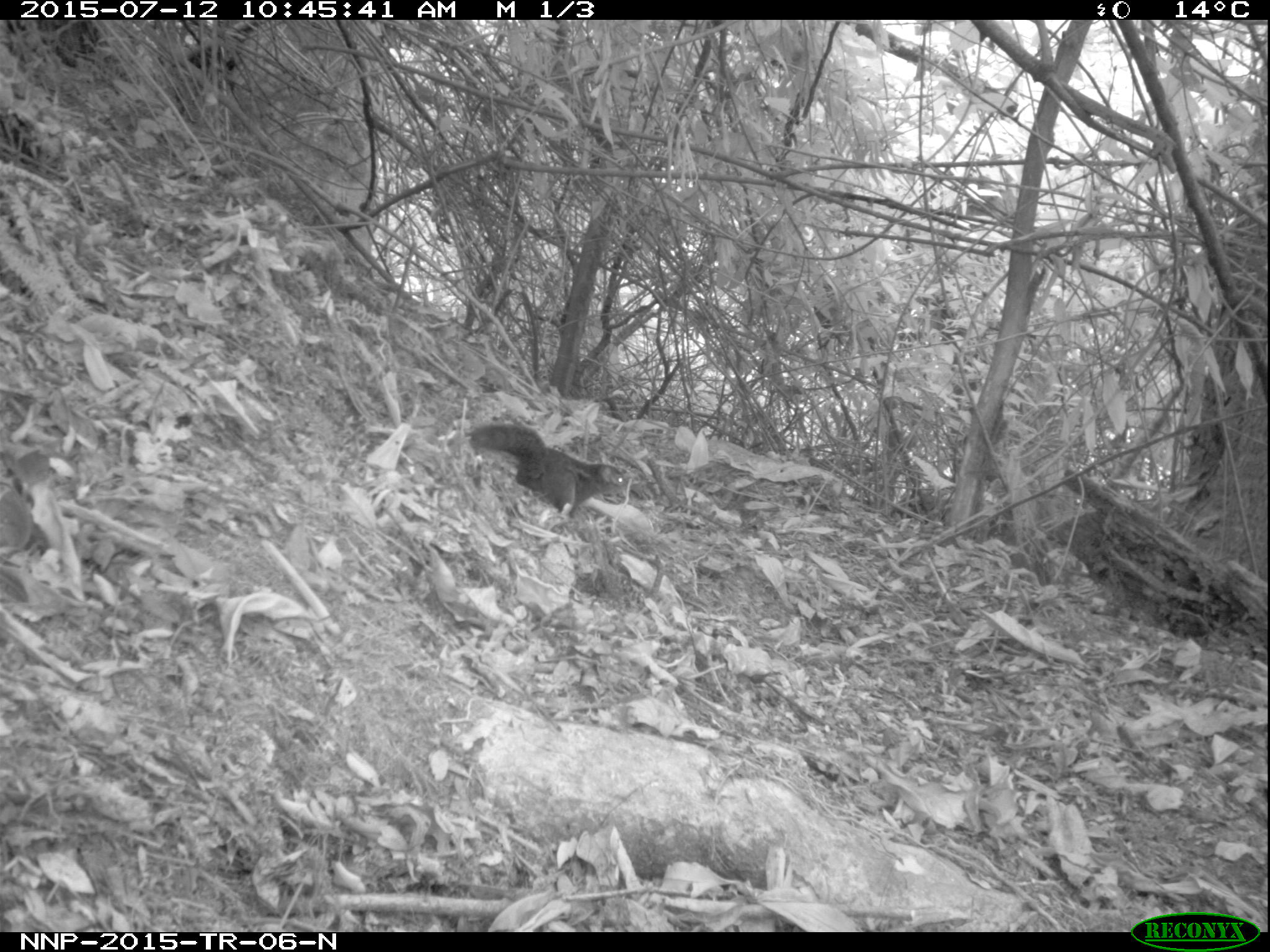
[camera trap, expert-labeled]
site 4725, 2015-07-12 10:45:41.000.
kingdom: Animalia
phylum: Chordata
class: Mammalia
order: Rodentia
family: Sciuridae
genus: Funisciurus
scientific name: Funisciurus pyrropus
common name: fire-footed rope squirrel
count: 1